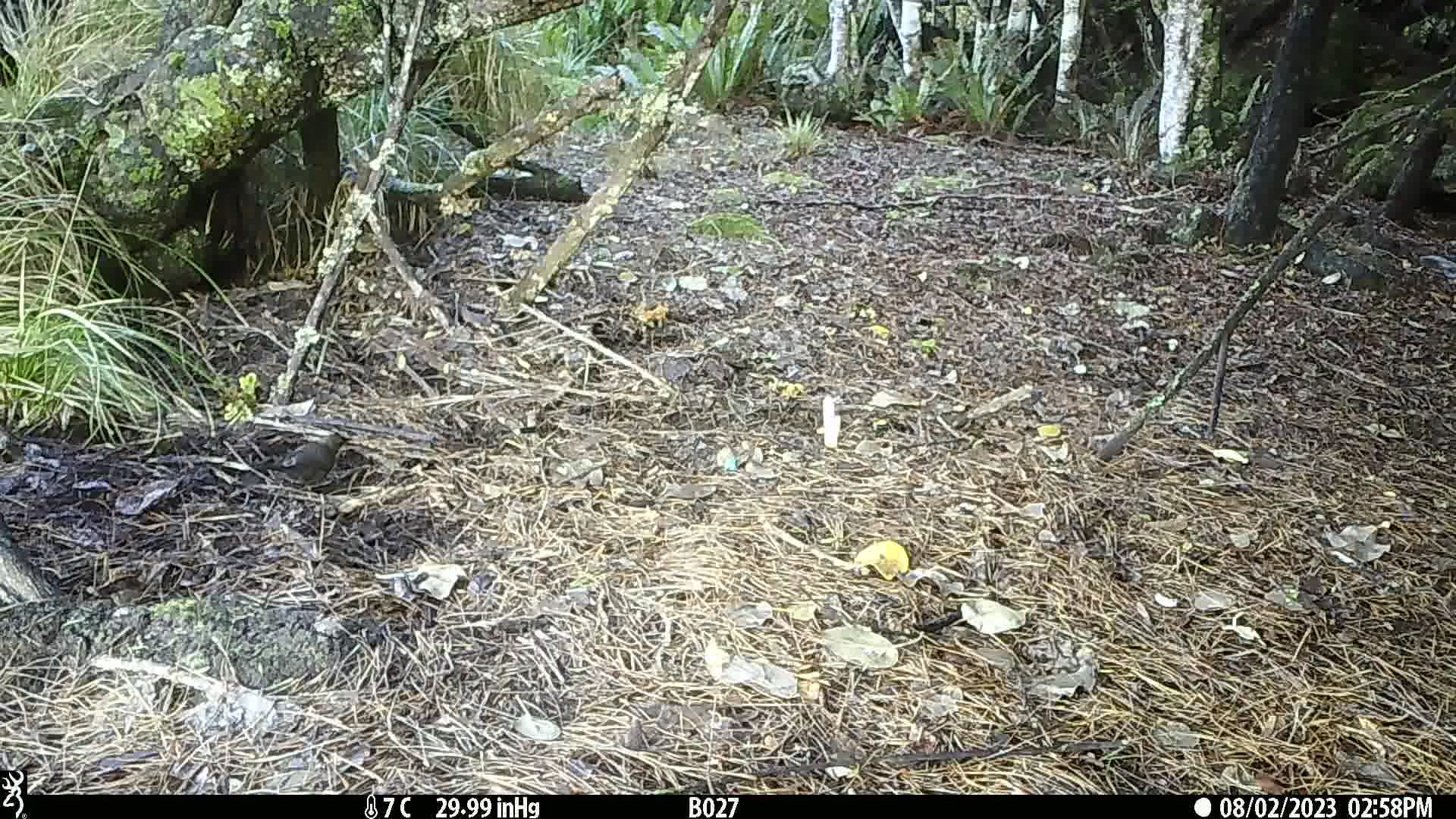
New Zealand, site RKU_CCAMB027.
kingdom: Animalia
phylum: Chordata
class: Aves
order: Passeriformes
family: Turdidae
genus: Turdus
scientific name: Turdus merula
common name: eurasian blackbird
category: blackbird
Blackbird (eurasian blackbird) (Turdus merula).